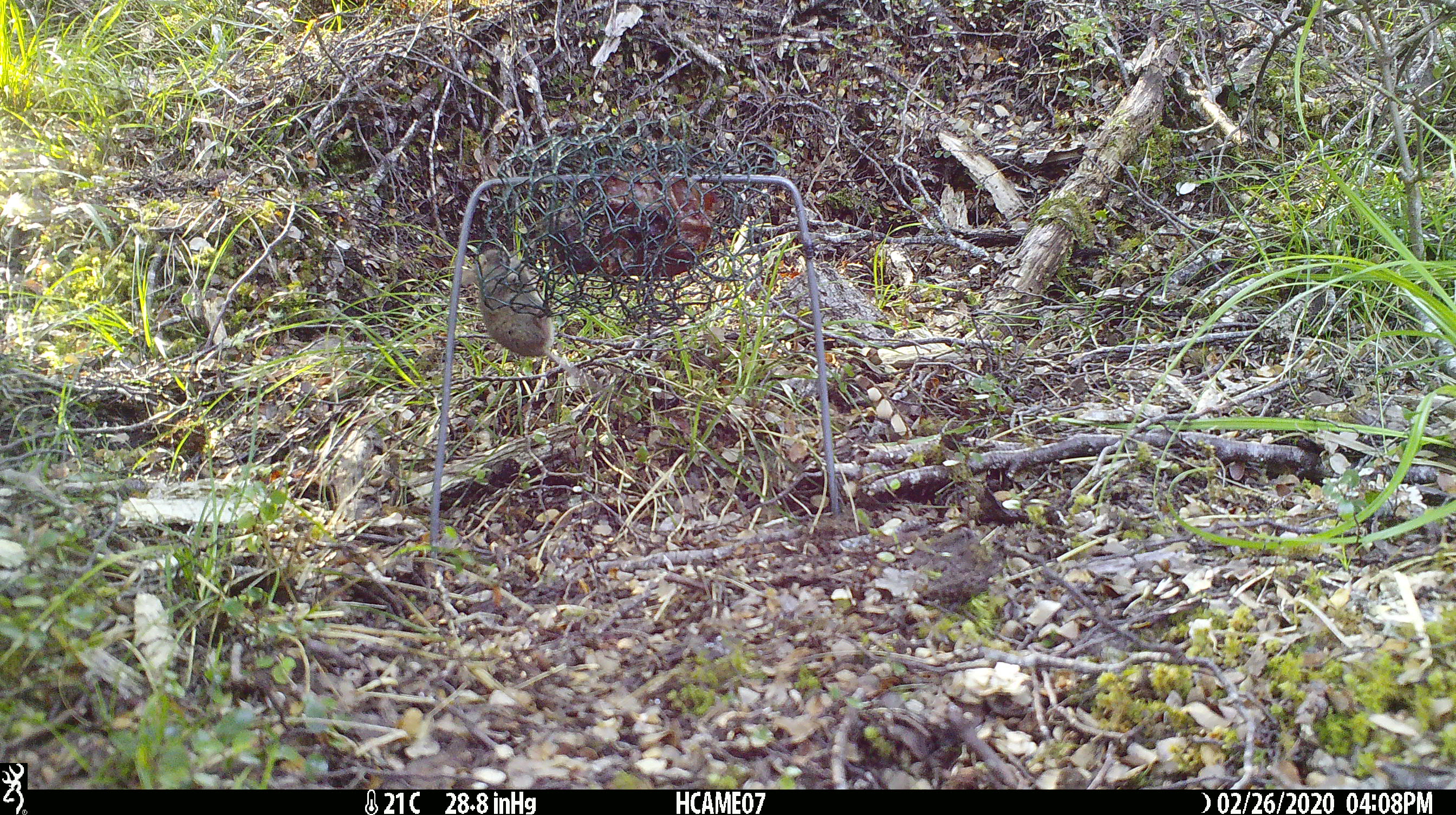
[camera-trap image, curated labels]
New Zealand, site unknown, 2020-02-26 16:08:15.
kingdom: Animalia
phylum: Chordata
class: Mammalia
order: Rodentia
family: Muridae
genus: Mus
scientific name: Mus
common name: mouse